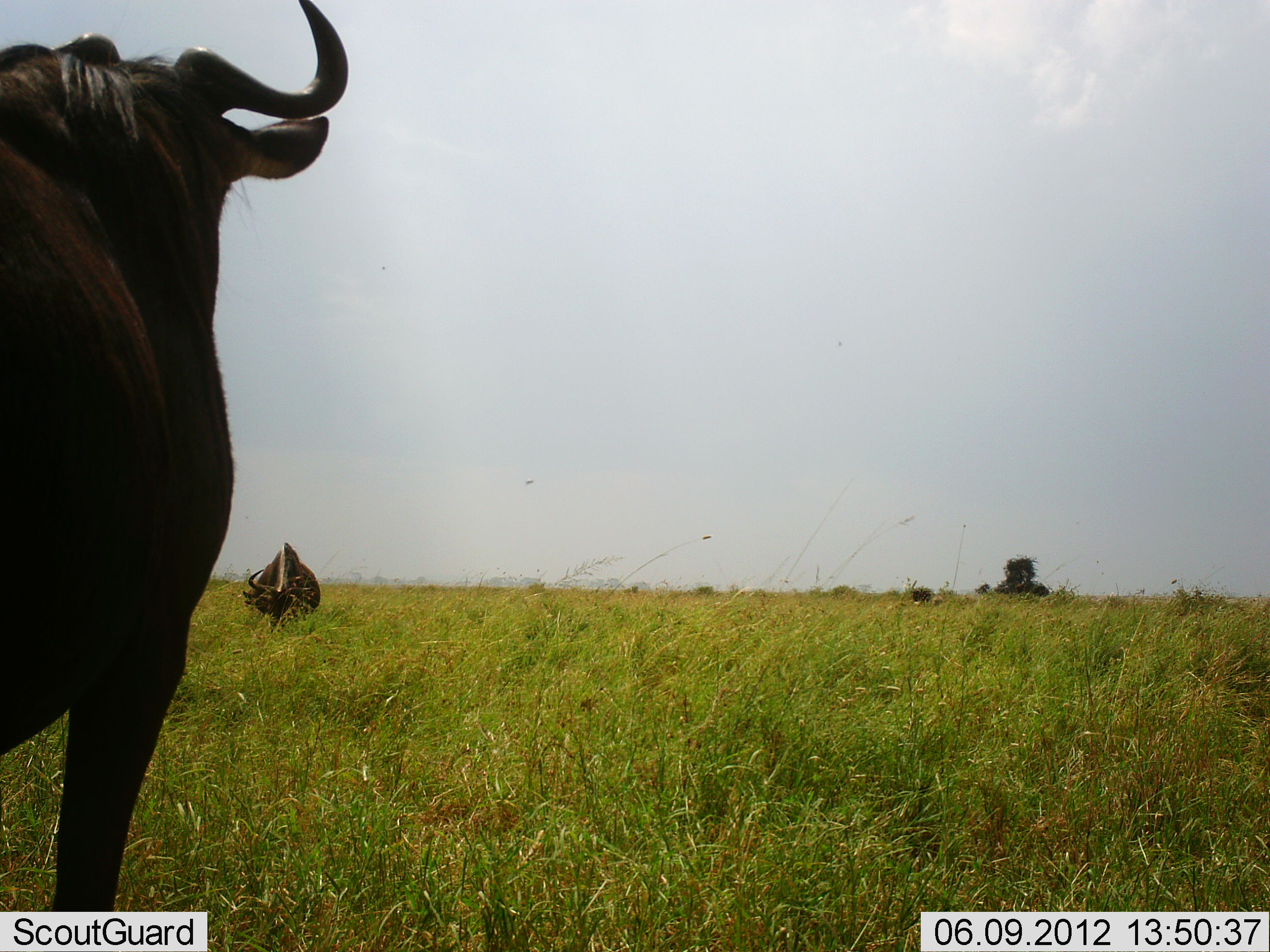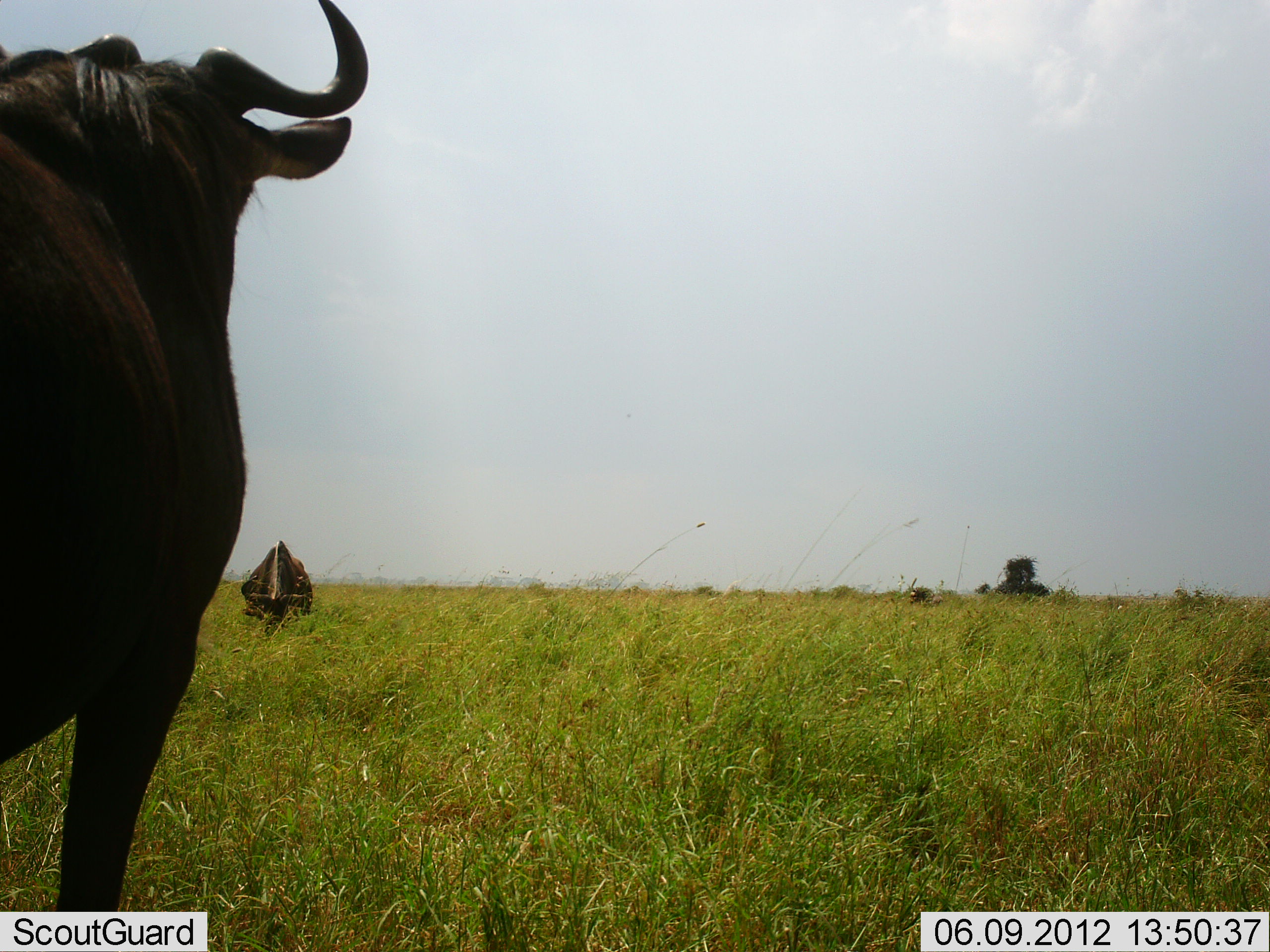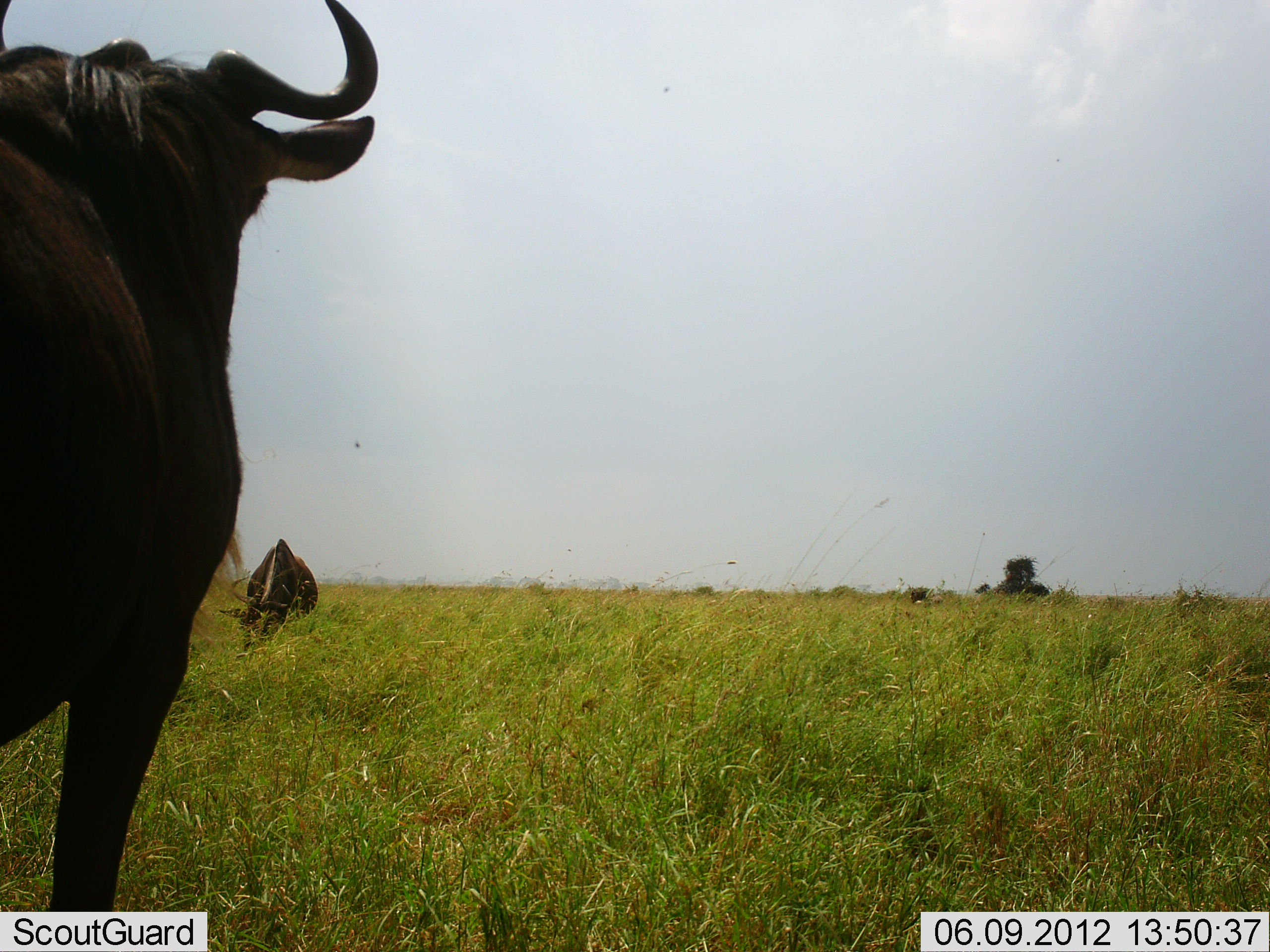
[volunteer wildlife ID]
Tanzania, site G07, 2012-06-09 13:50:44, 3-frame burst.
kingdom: Animalia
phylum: Chordata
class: Mammalia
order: Artiodactyla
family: Bovidae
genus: Connochaetes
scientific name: Connochaetes taurinus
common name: blue wildebeest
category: wildebeest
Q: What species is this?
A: Wildebeest (blue wildebeest) (Connochaetes taurinus).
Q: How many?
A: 2.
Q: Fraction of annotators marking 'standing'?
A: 100%.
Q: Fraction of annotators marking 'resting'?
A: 0%.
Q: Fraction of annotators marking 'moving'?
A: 0%.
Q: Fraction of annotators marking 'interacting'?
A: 0%.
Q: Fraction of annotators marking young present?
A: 0%.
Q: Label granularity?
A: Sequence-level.